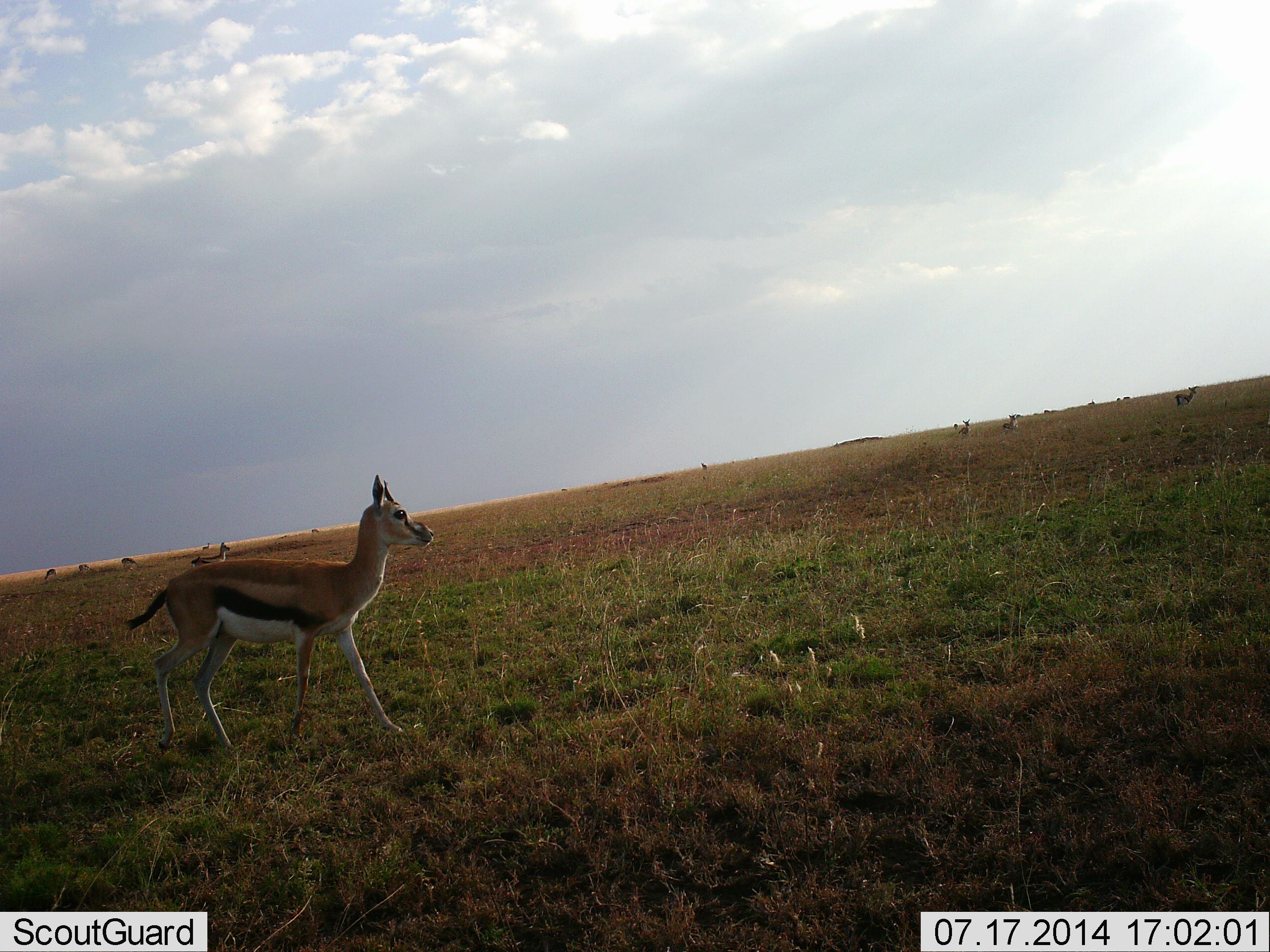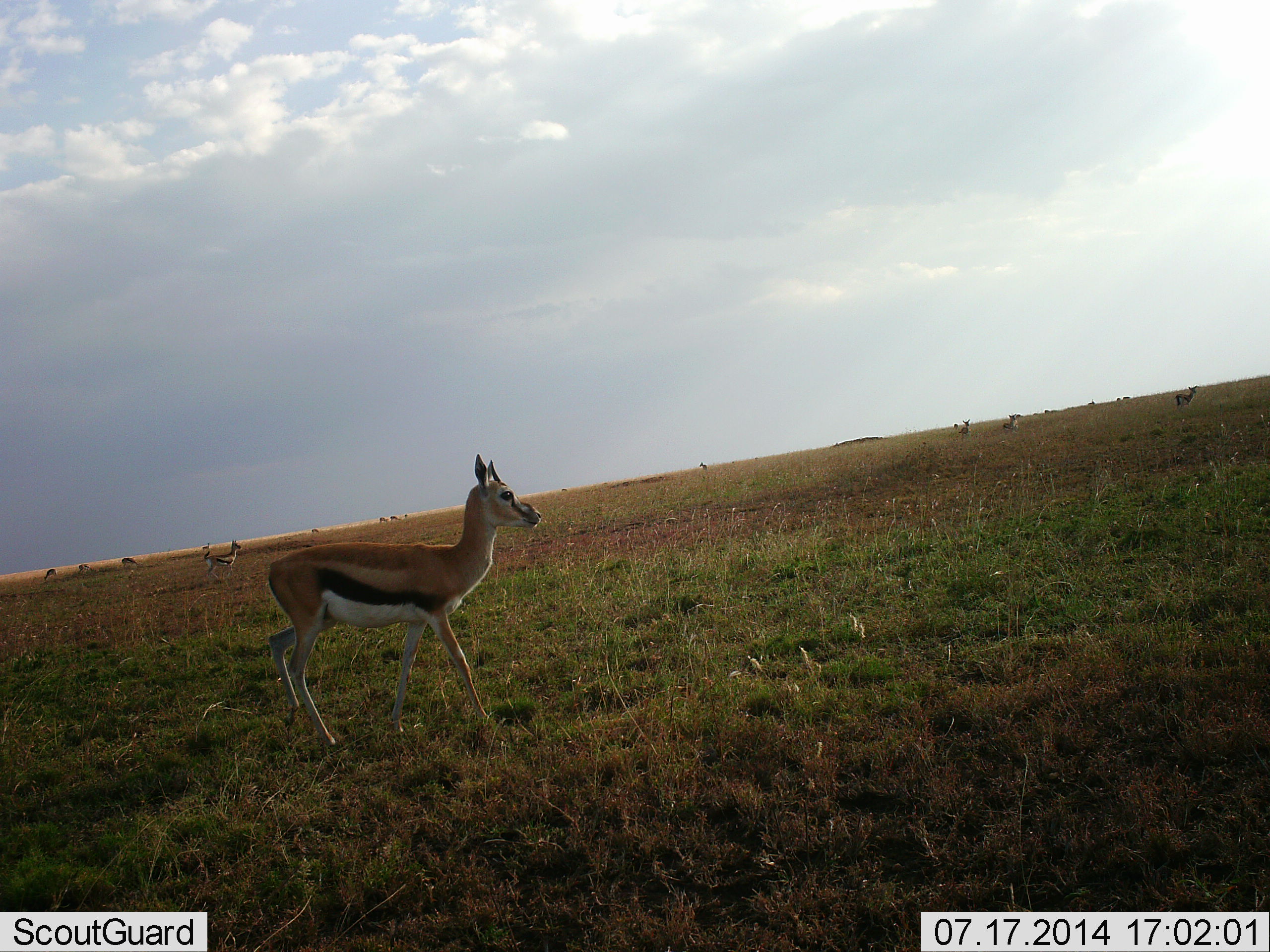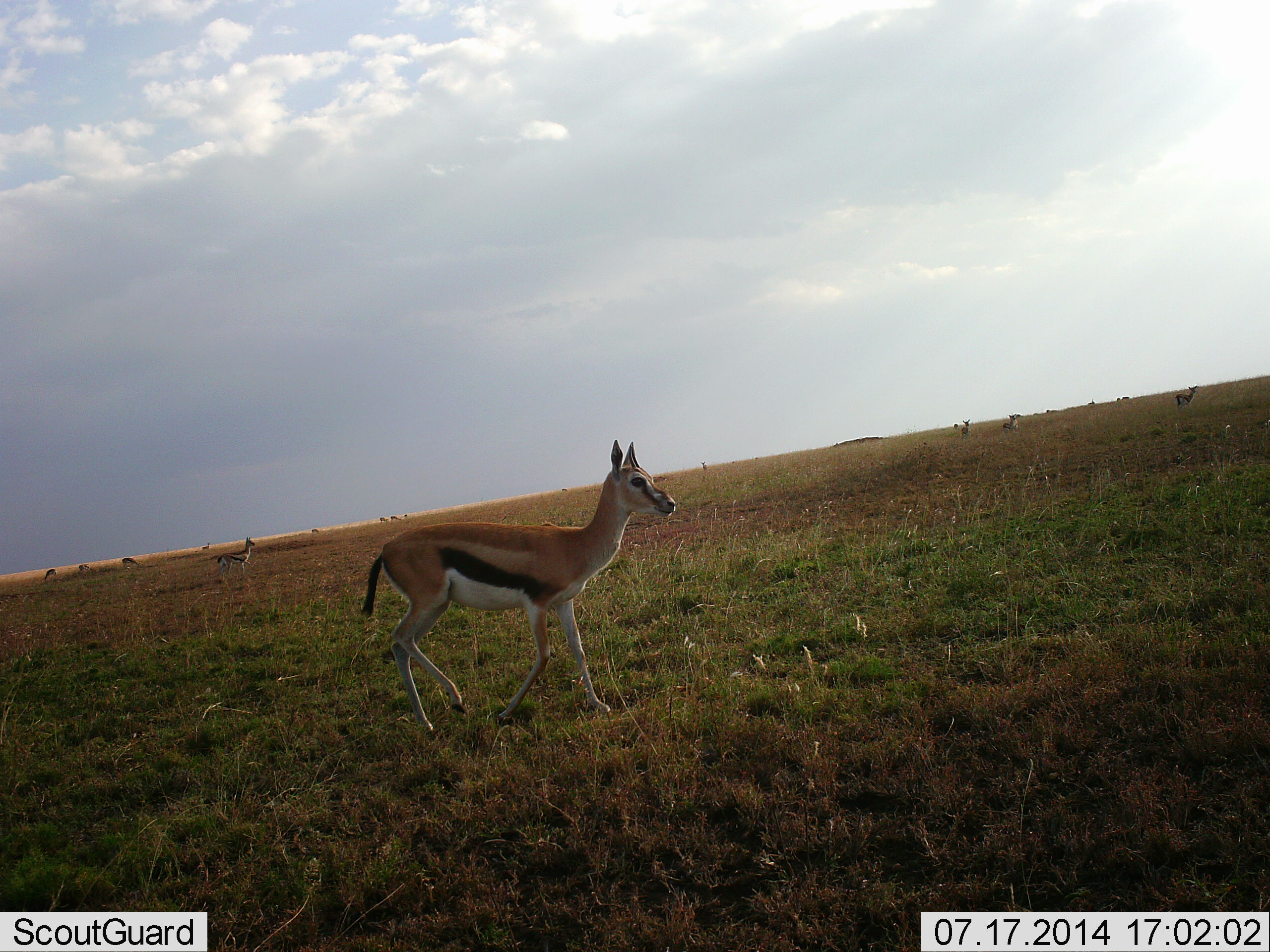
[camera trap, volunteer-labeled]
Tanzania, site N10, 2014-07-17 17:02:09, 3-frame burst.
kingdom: Animalia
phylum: Chordata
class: Mammalia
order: Artiodactyla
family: Bovidae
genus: Eudorcas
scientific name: Eudorcas thomsonii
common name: thomson's gazelle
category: gazellethomsons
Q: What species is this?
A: Gazellethomsons (thomson's gazelle) (Eudorcas thomsonii).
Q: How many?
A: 8.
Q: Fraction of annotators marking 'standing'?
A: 70%.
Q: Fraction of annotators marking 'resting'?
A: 0%.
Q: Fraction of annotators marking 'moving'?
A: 60%.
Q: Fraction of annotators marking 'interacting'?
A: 0%.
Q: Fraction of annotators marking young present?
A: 0%.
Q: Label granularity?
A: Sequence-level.